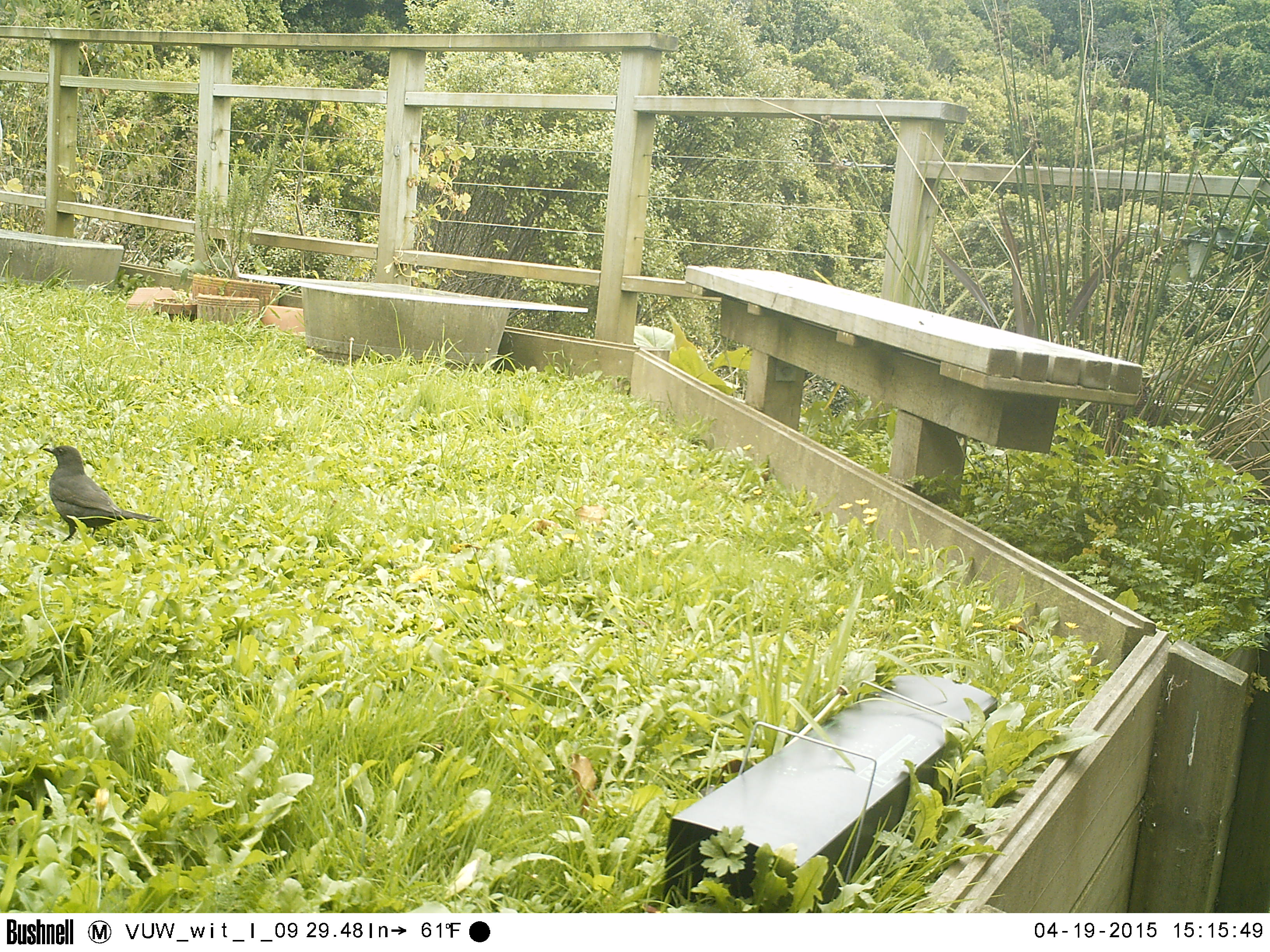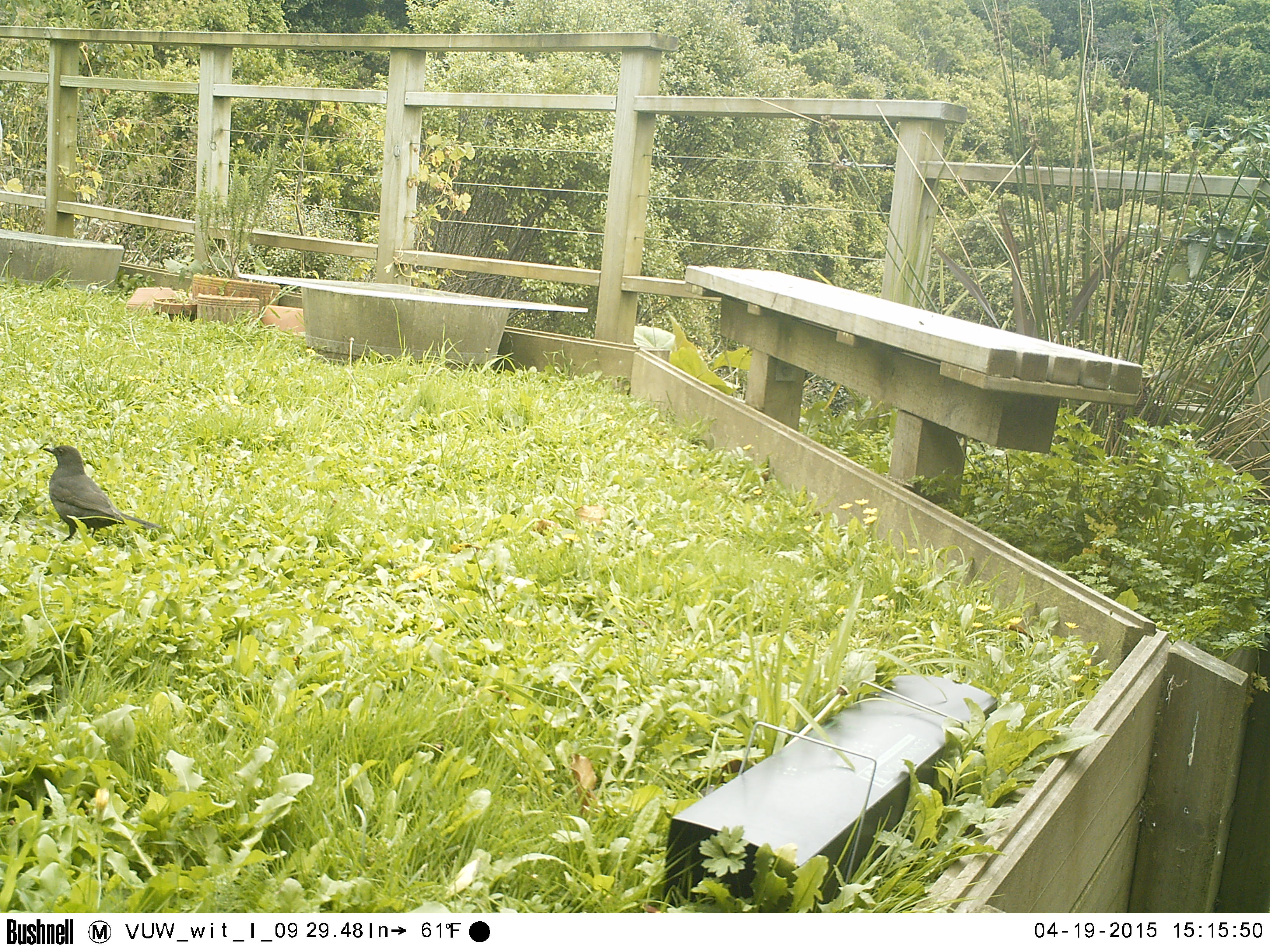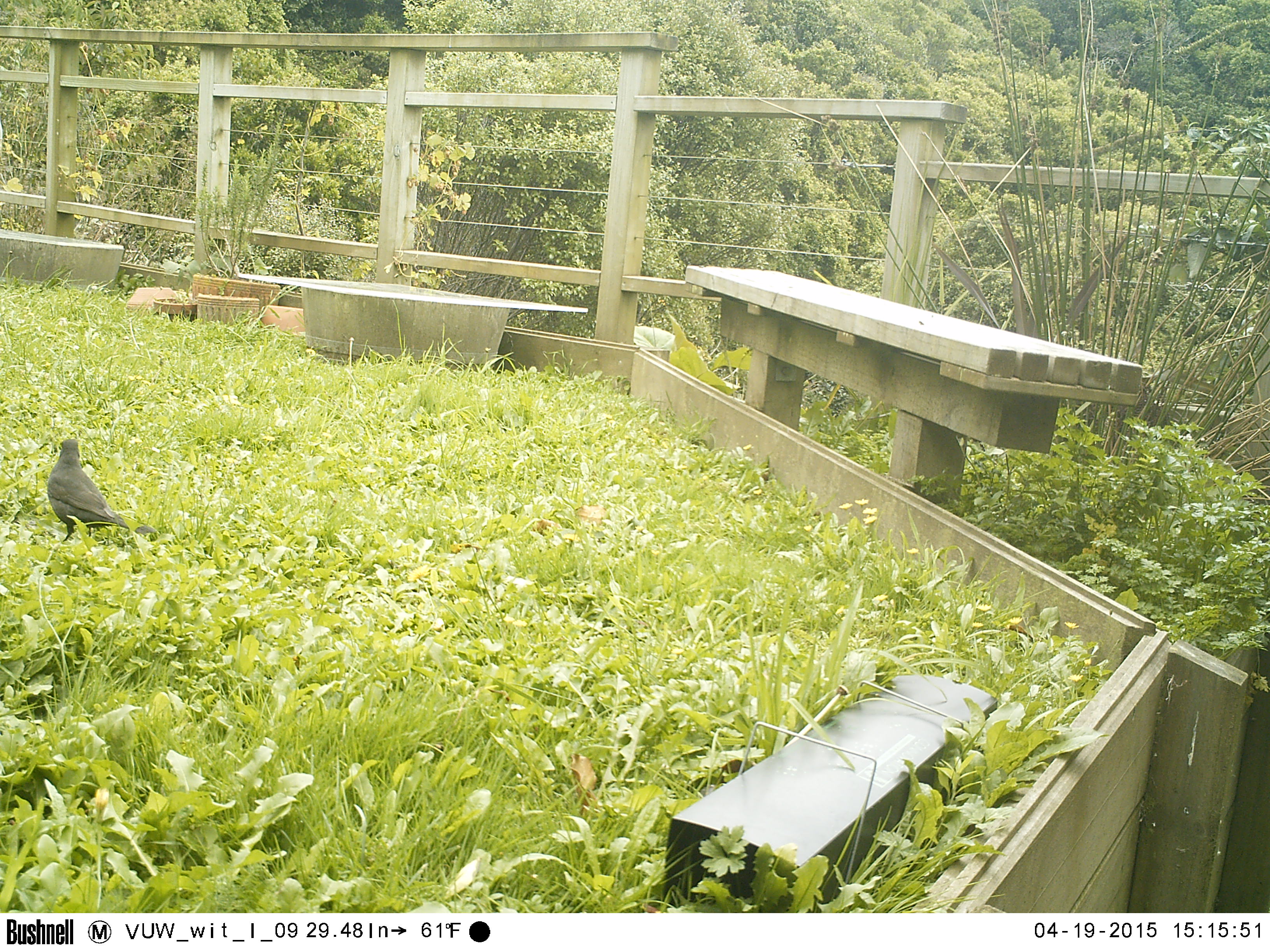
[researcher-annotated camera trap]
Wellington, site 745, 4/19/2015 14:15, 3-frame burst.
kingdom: Animalia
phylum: Chordata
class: Aves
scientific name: Aves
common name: bird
Bird (Aves).